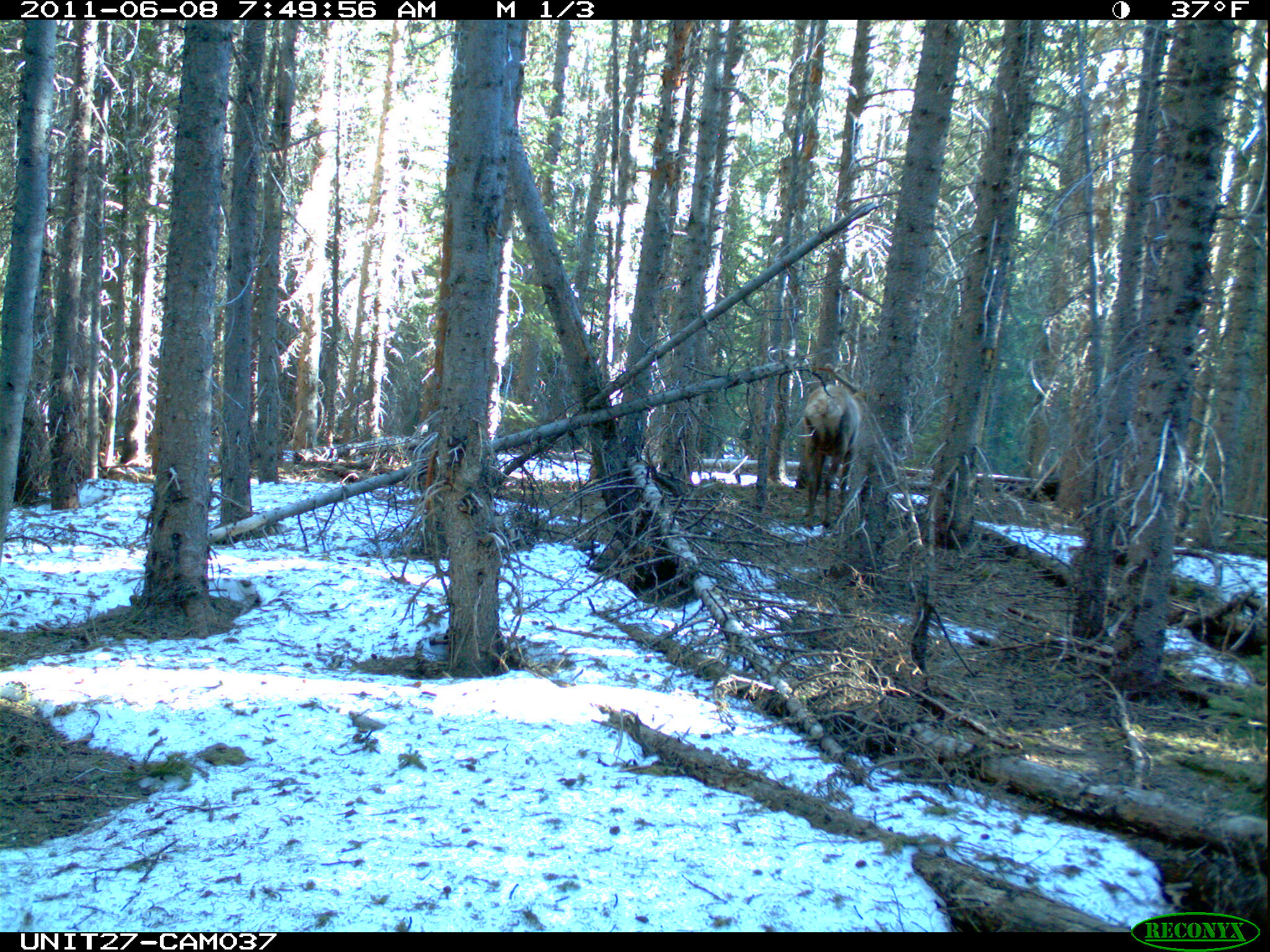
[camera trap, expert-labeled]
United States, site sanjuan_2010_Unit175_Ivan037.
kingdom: Animalia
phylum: Chordata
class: Mammalia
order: Artiodactyla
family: Cervidae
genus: Cervus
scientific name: Cervus elaphus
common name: red deer